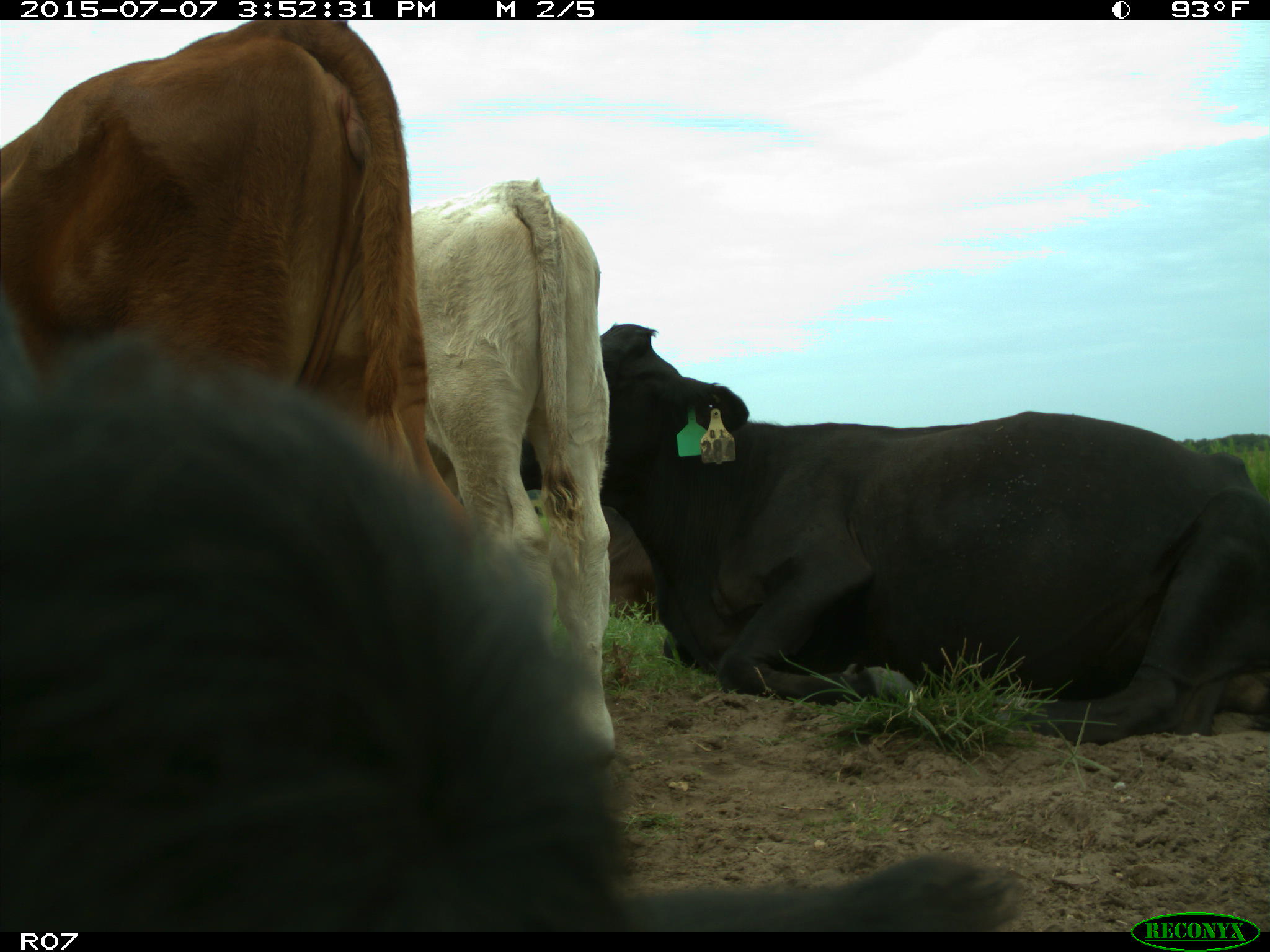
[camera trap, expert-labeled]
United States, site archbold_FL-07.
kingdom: Animalia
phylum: Chordata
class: Mammalia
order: Artiodactyla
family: Bovidae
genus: Bos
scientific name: Bos taurus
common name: domestic cow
Bos taurus (domestic cow).